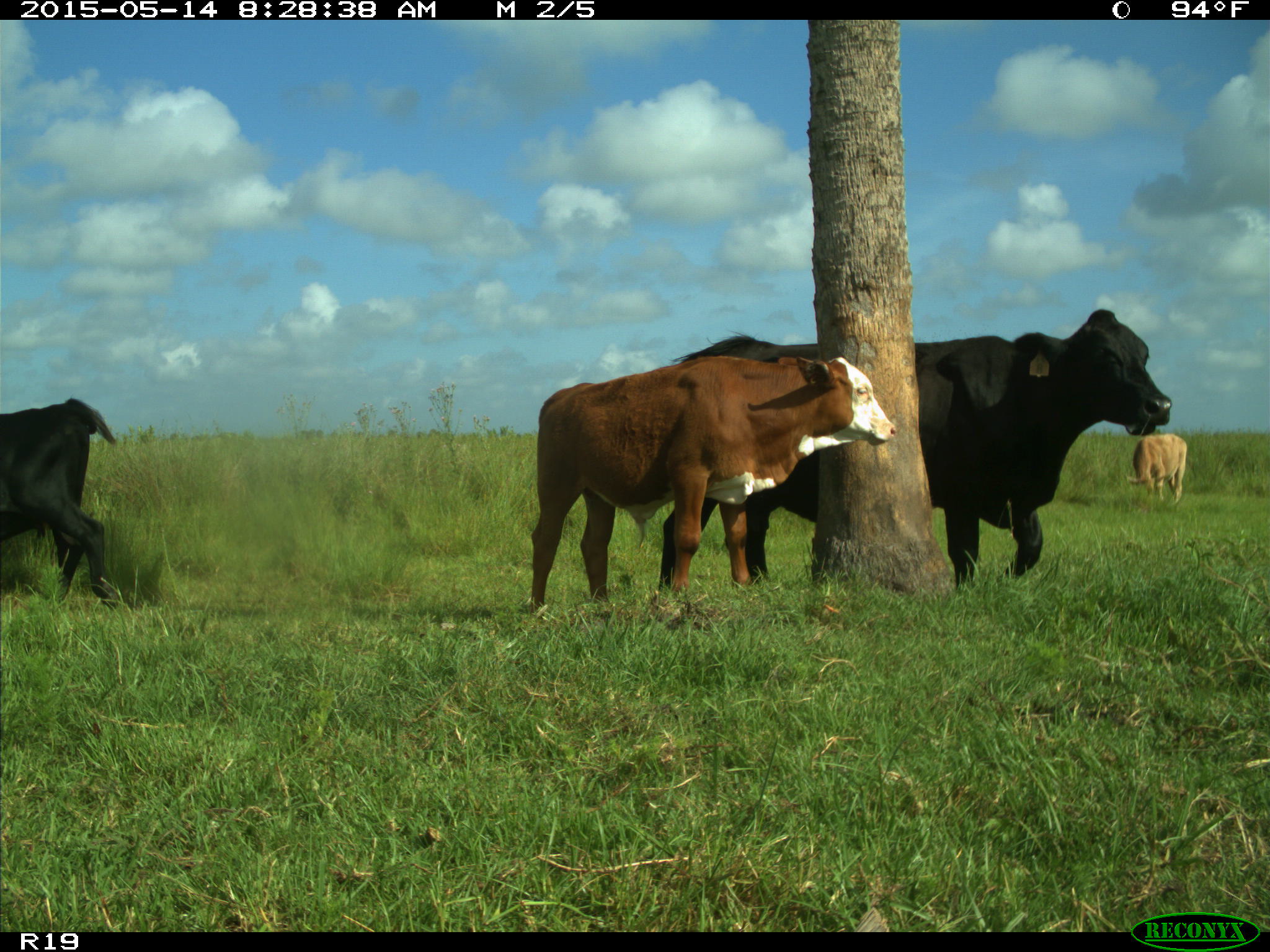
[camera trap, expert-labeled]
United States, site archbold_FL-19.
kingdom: Animalia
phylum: Chordata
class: Mammalia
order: Artiodactyla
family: Bovidae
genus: Bos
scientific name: Bos taurus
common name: domestic cow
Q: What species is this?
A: Bos taurus (domestic cow).